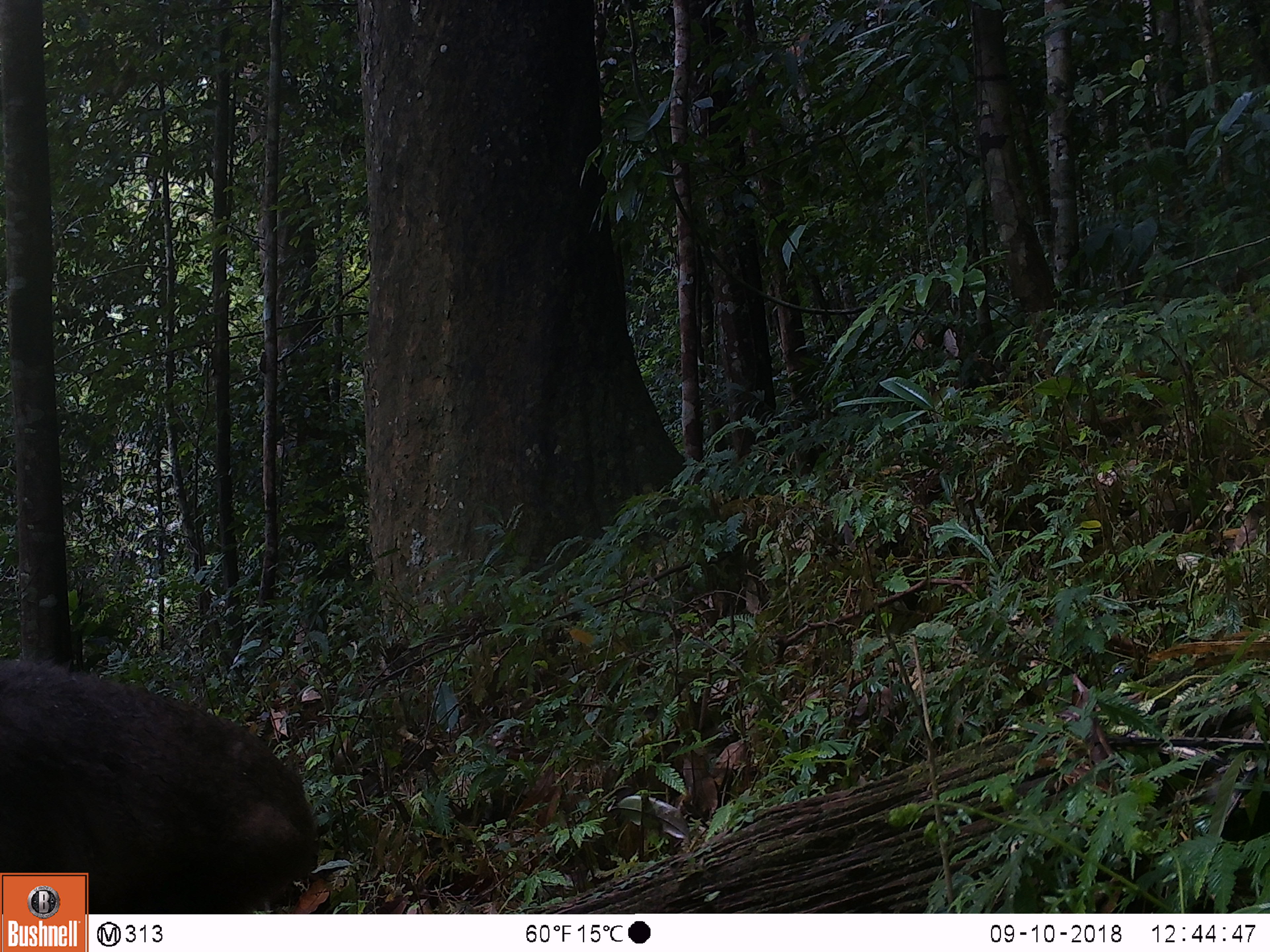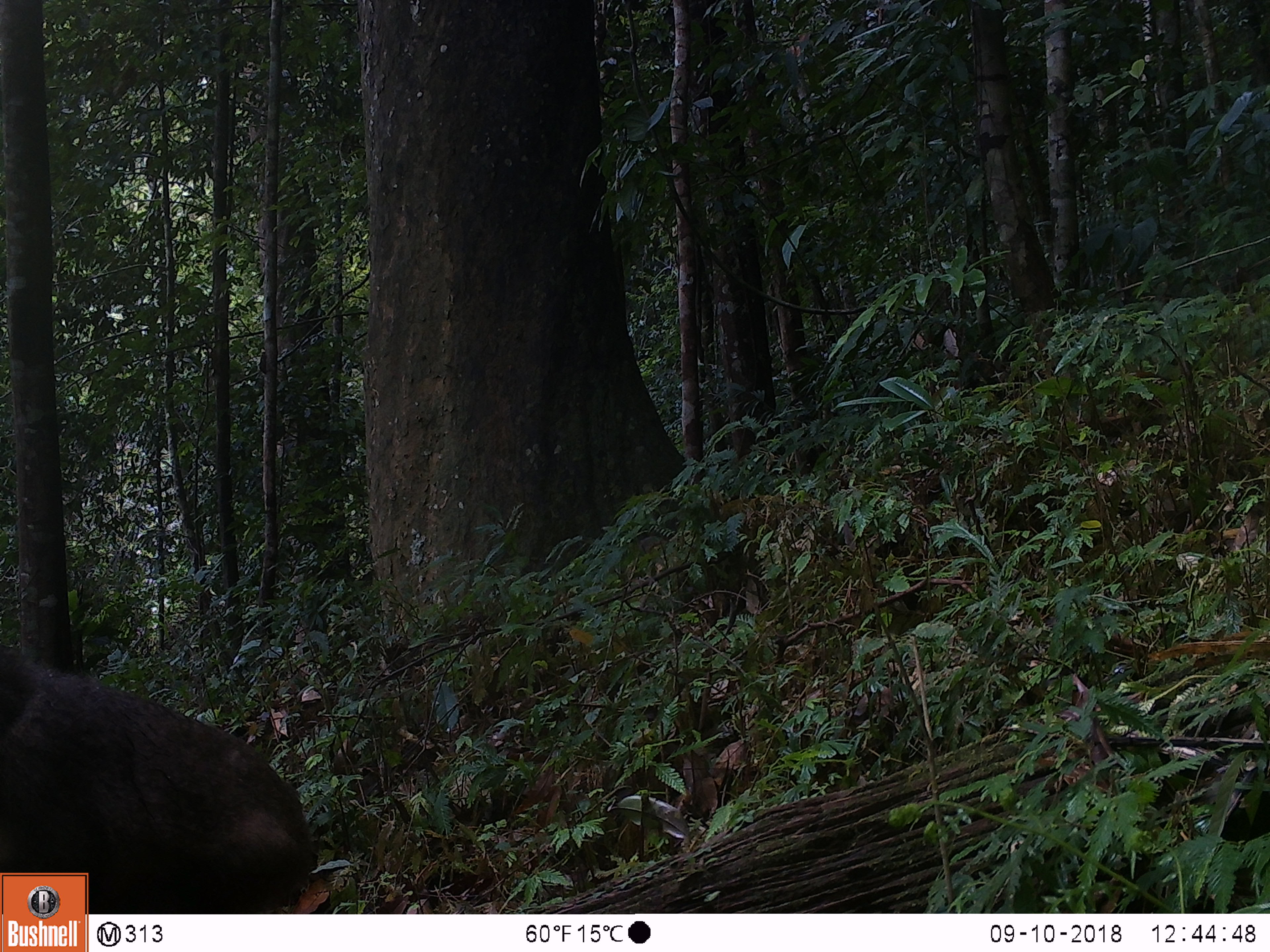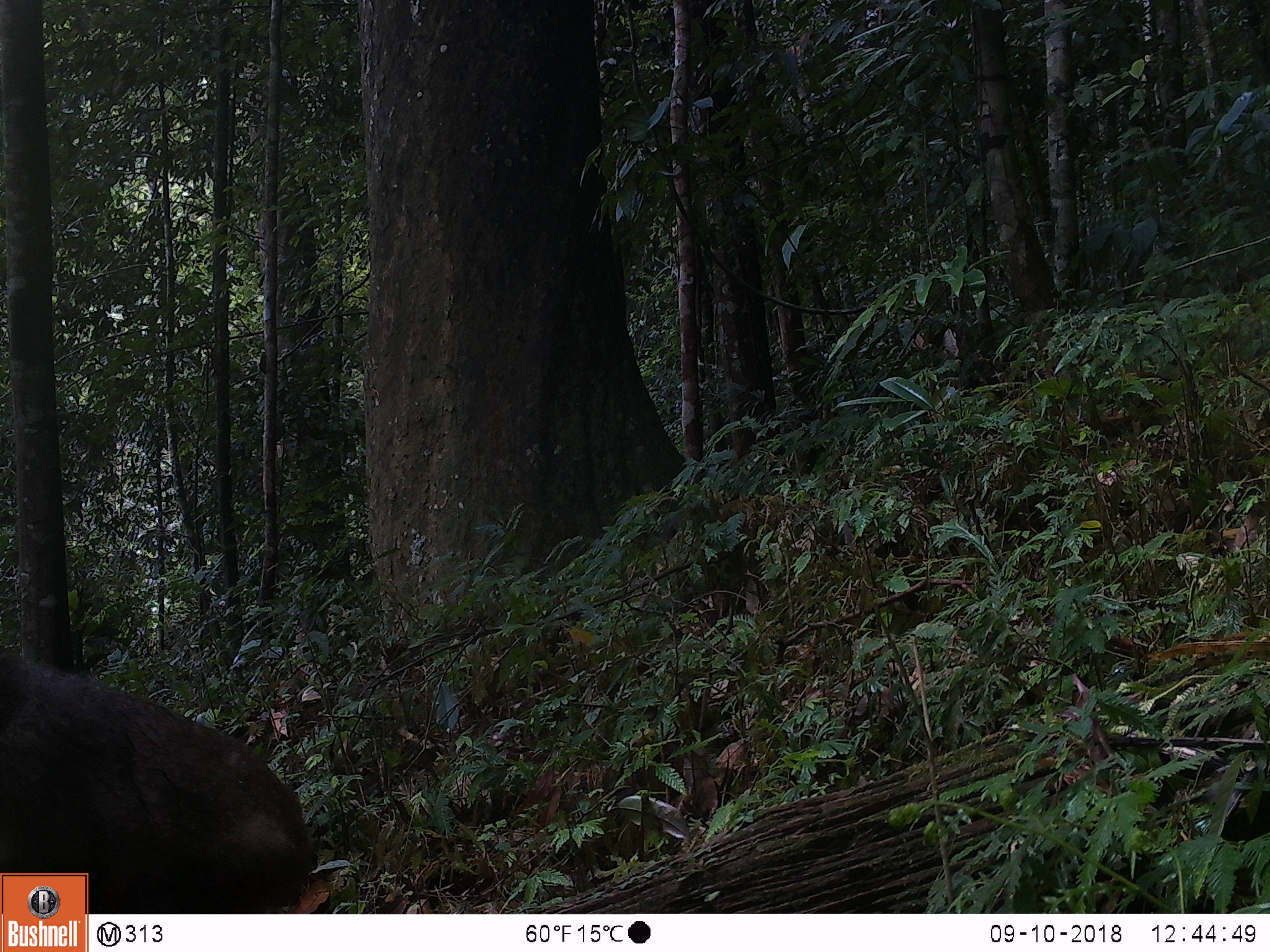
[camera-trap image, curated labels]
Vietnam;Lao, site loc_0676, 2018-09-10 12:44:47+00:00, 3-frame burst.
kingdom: Animalia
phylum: Chordata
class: Mammalia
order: Primates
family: Cercopithecidae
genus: Macaca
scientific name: Macaca arctoides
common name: stump-tailed macaque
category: stump tailed macaque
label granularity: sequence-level